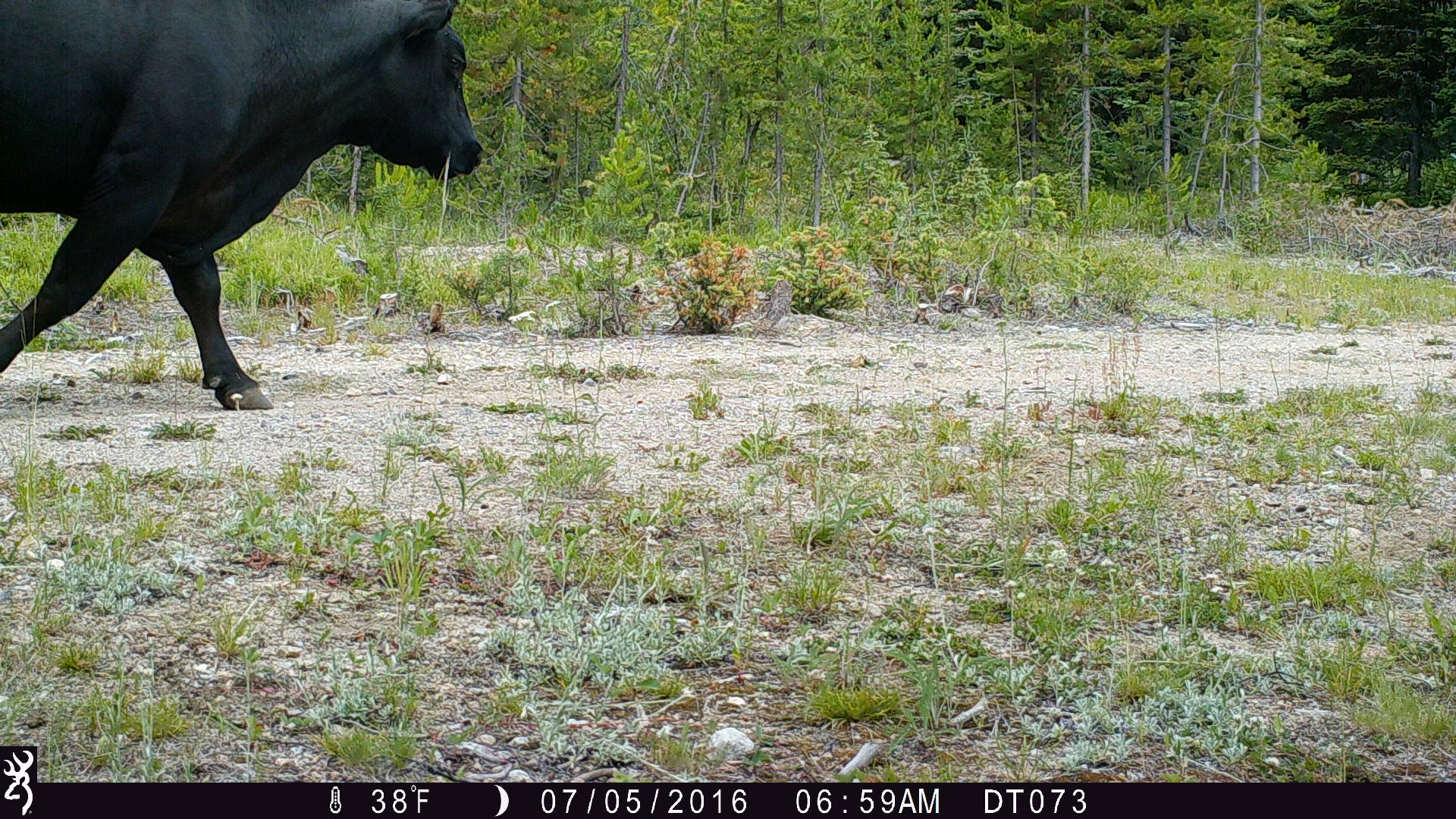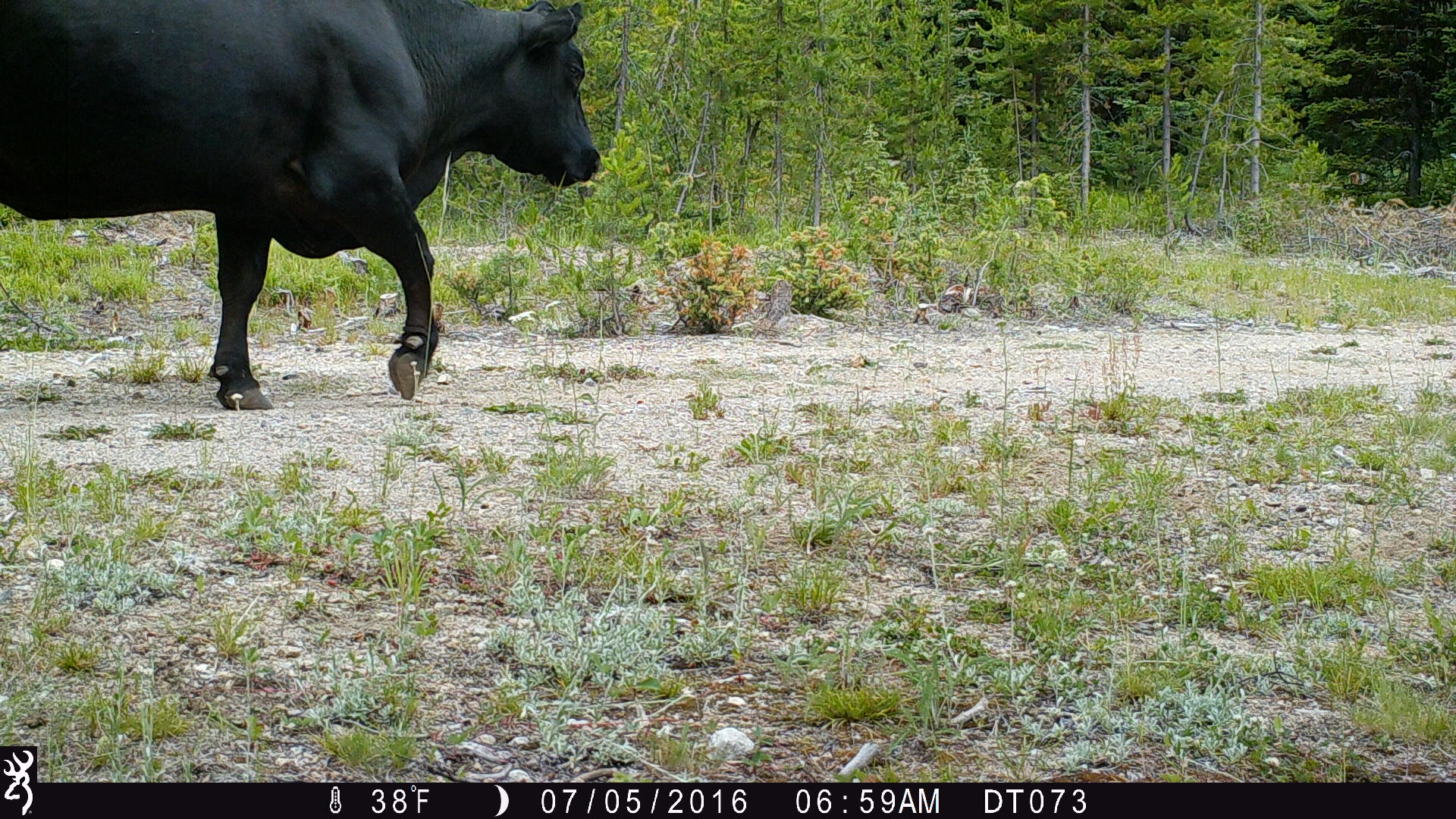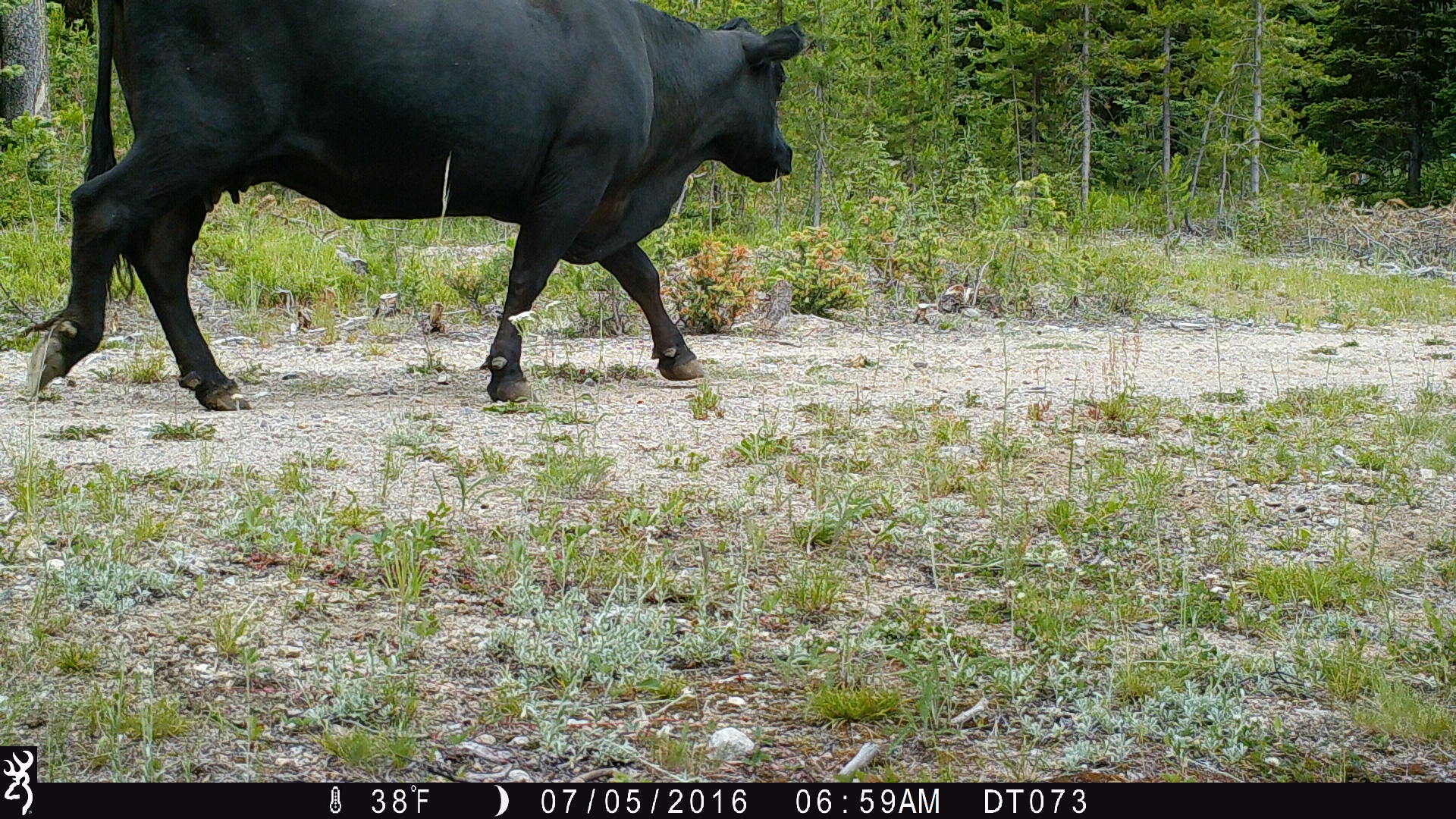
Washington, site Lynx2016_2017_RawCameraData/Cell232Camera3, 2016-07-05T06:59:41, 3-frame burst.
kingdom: Animalia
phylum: Chordata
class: Mammalia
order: Artiodactyla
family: Bovidae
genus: Bos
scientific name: Bos taurus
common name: domestic cattle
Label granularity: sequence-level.